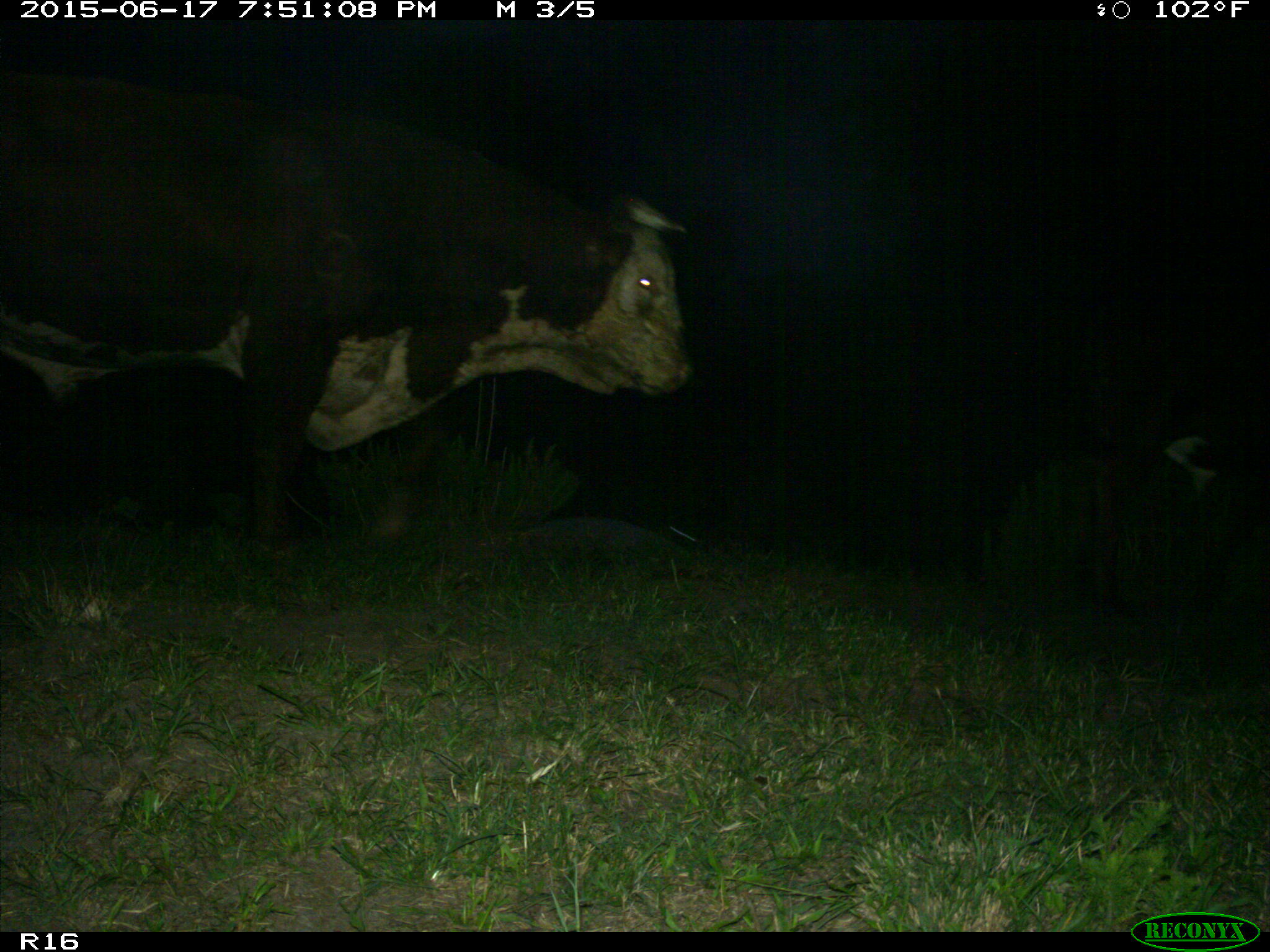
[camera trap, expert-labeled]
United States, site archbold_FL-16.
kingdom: Animalia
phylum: Chordata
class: Mammalia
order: Artiodactyla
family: Bovidae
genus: Bos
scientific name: Bos taurus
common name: domestic cow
Bos taurus (domestic cow).